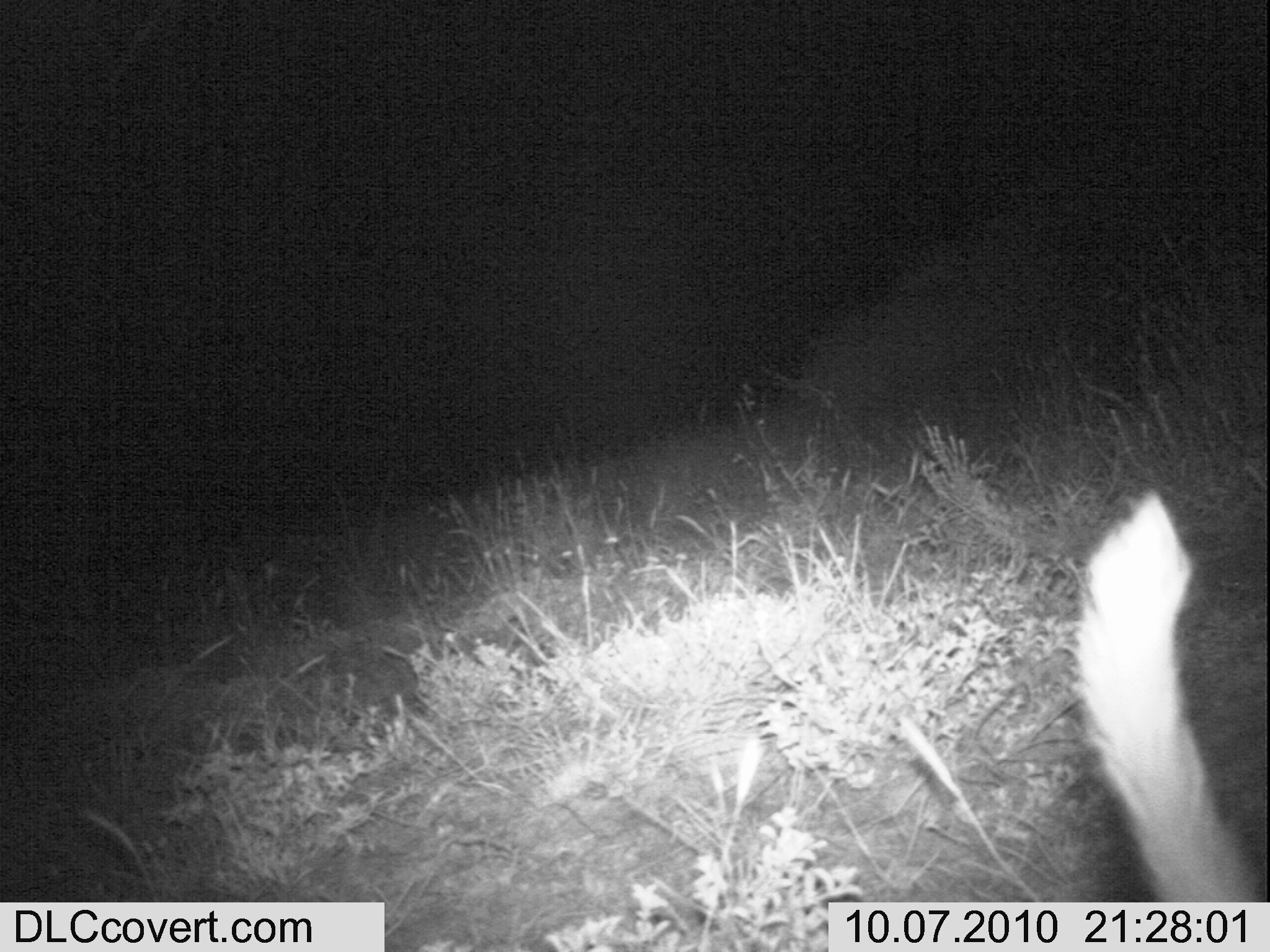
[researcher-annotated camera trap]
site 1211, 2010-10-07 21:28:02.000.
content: unidentified animal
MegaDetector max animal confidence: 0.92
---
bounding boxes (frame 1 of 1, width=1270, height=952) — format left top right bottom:
unknown: 1073 491 1264 902